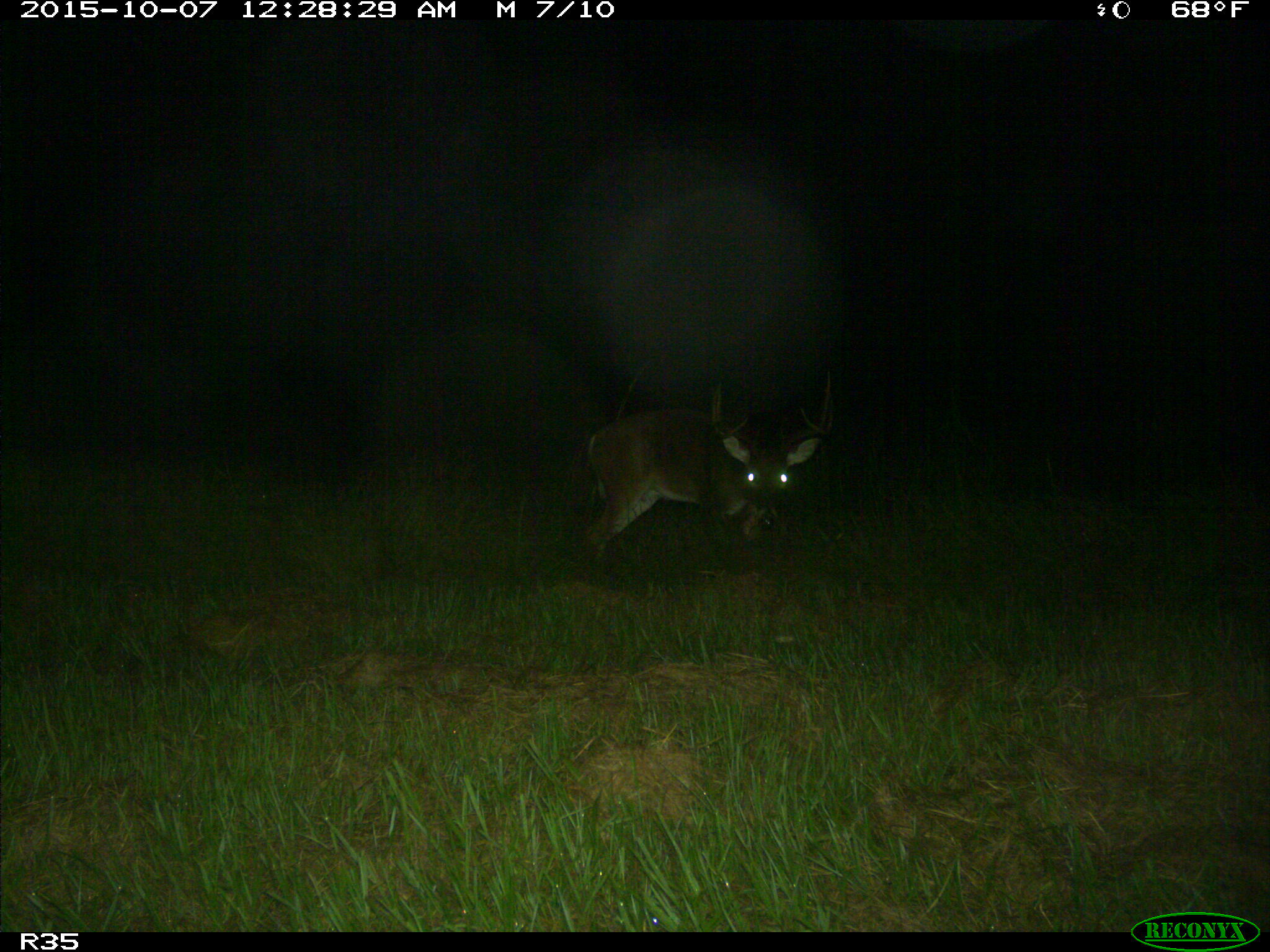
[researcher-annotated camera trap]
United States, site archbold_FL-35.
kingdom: Animalia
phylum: Chordata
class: Mammalia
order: Artiodactyla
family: Cervidae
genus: Odocoileus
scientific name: Odocoileus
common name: deer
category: unidentified deer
Unidentified deer (deer) (Odocoileus).